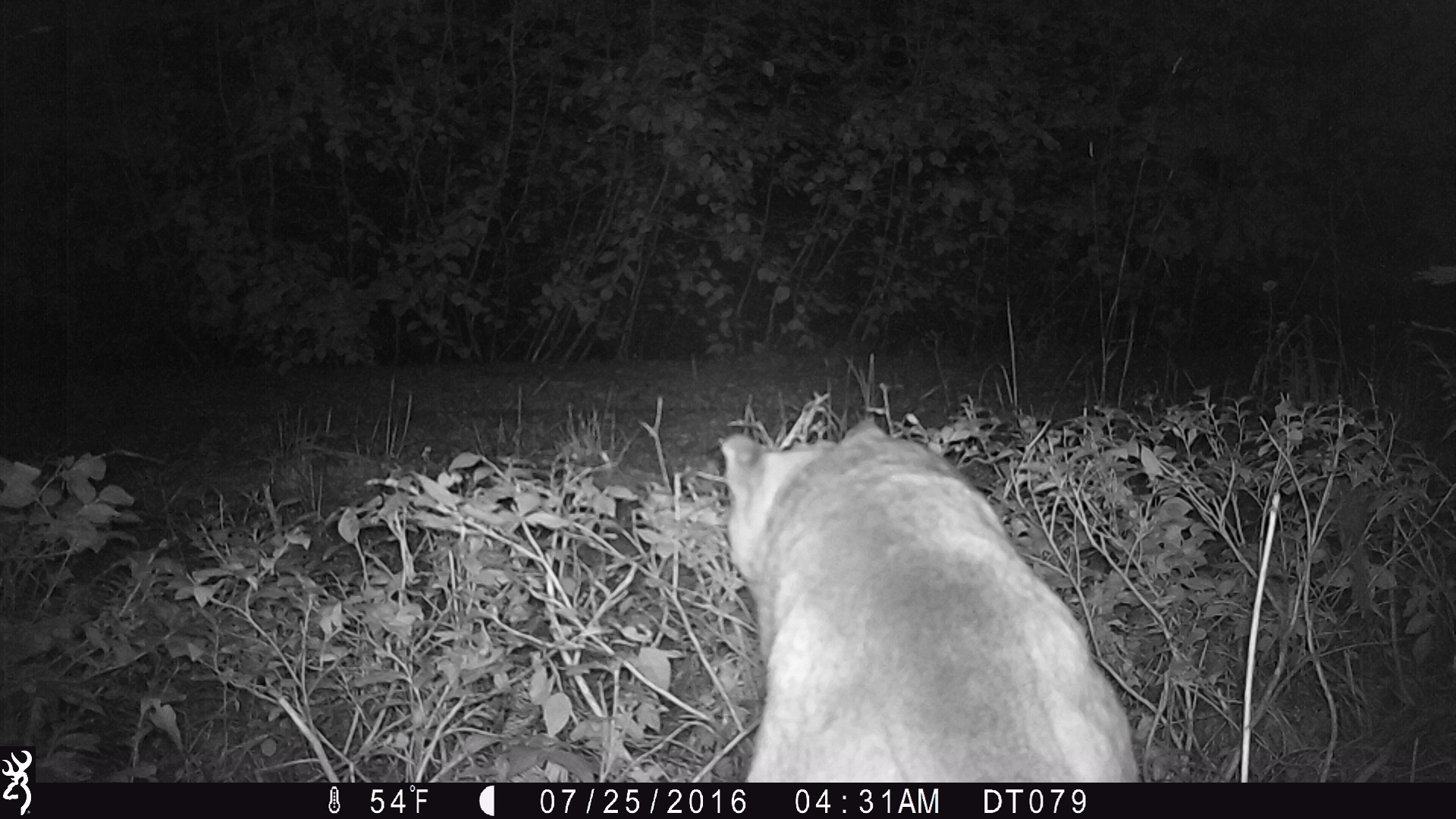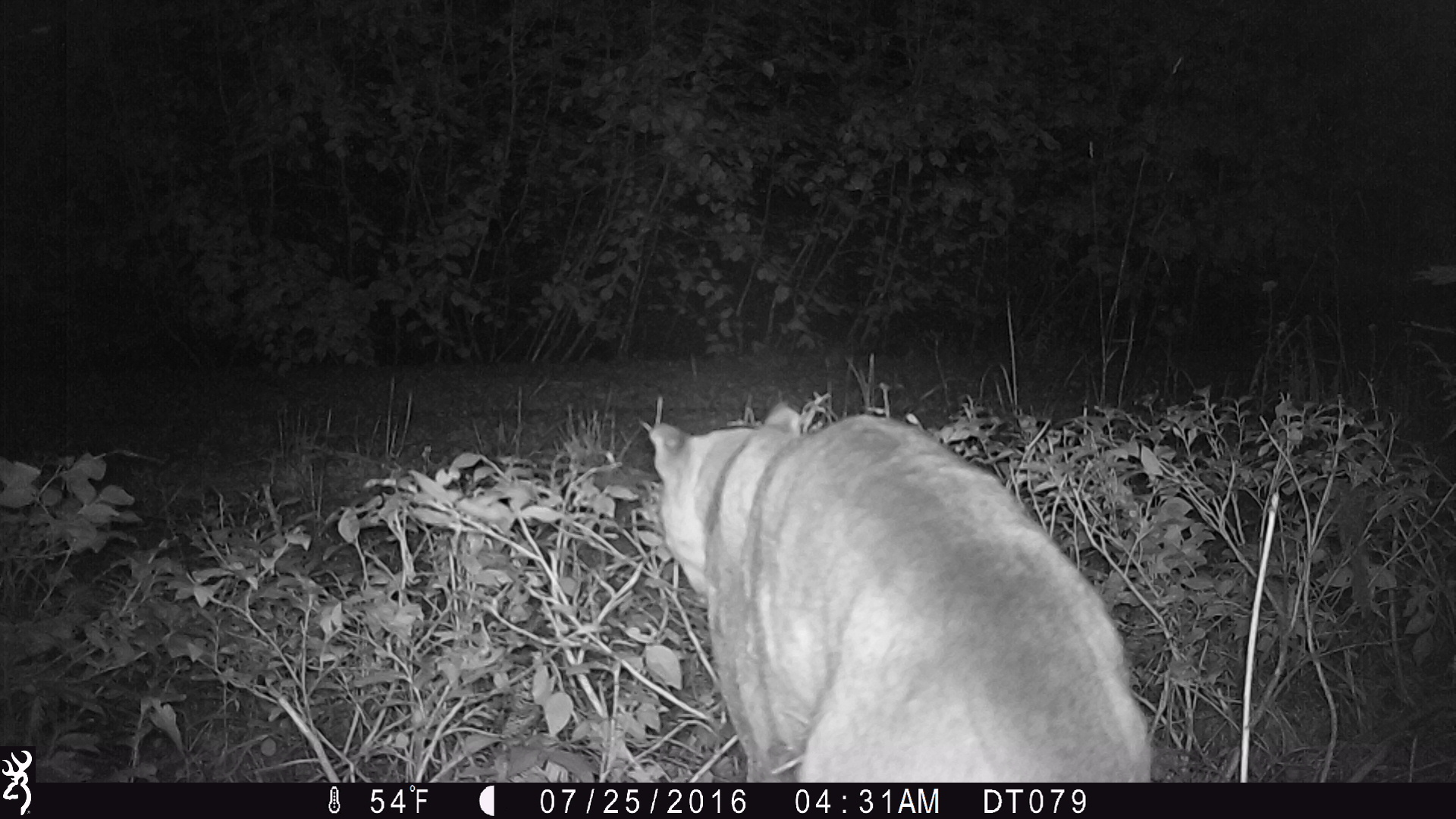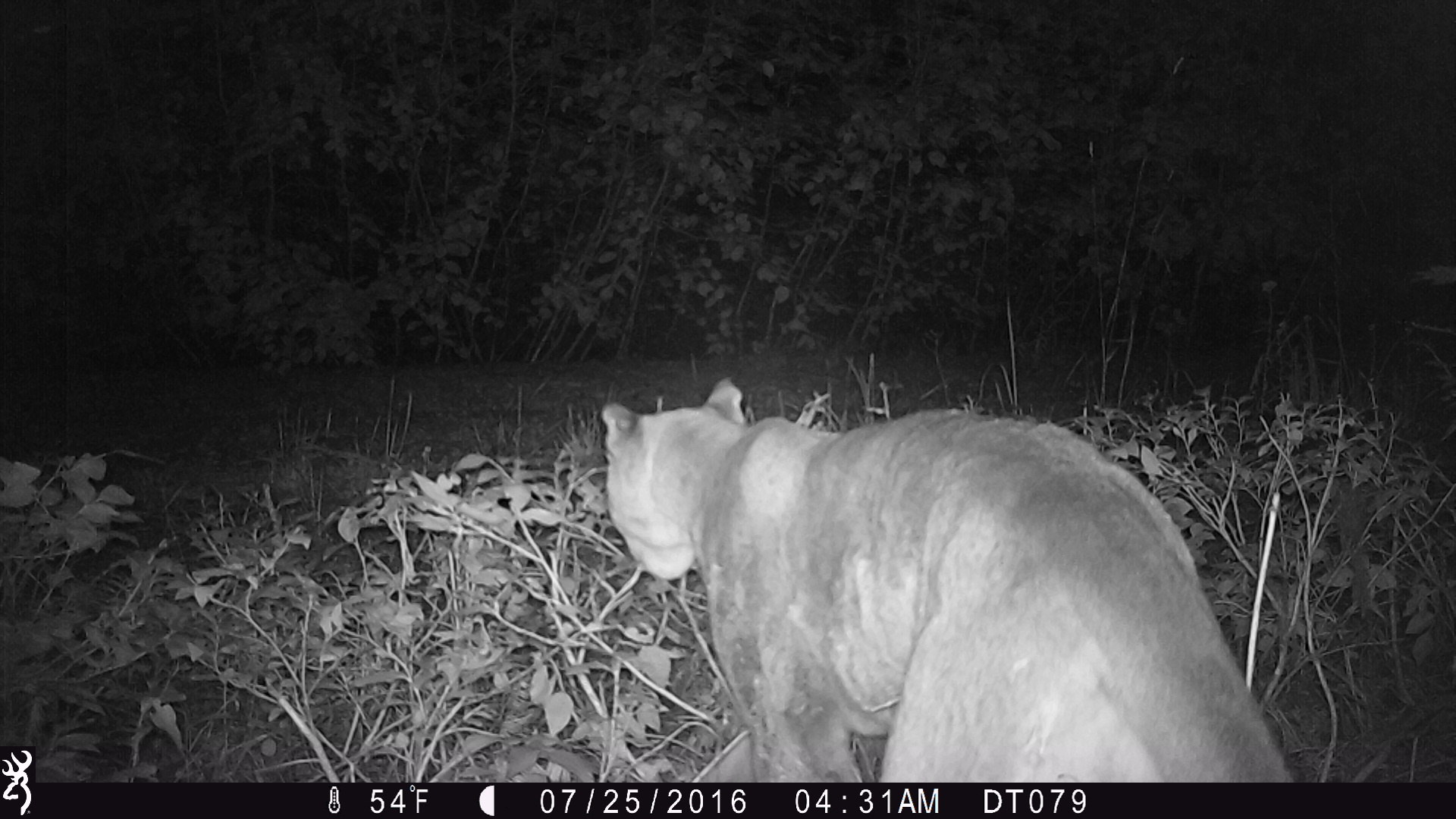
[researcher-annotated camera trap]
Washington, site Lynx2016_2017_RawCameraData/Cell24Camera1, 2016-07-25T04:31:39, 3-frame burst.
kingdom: Animalia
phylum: Chordata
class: Mammalia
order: Carnivora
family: Felidae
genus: Puma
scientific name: Puma concolor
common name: mountain lion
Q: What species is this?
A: Puma concolor (mountain lion).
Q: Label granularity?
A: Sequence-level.